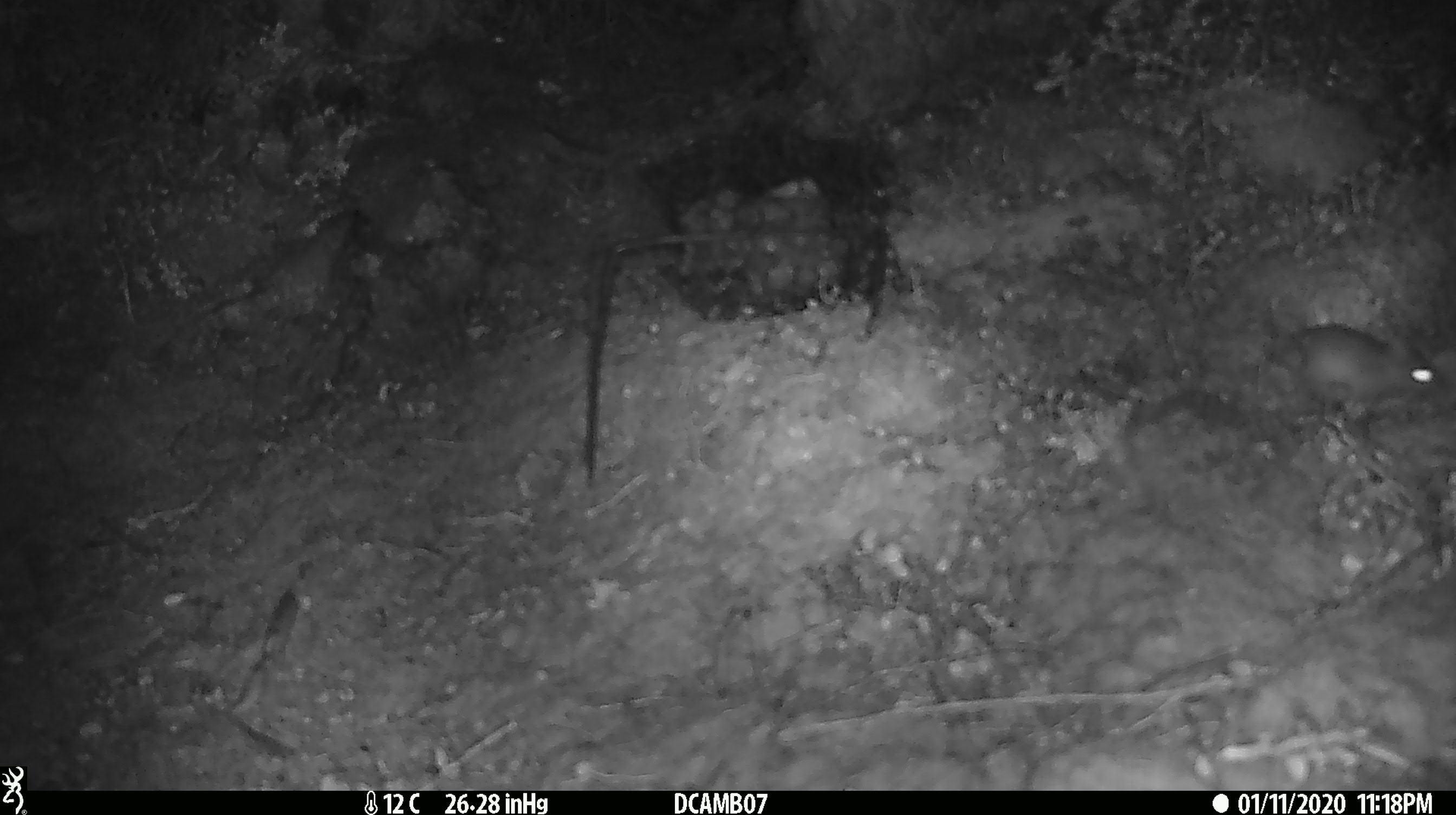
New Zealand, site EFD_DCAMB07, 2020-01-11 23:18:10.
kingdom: Animalia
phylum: Chordata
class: Mammalia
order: Rodentia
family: Muridae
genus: Mus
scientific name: Mus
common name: mouse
Mouse (Mus).